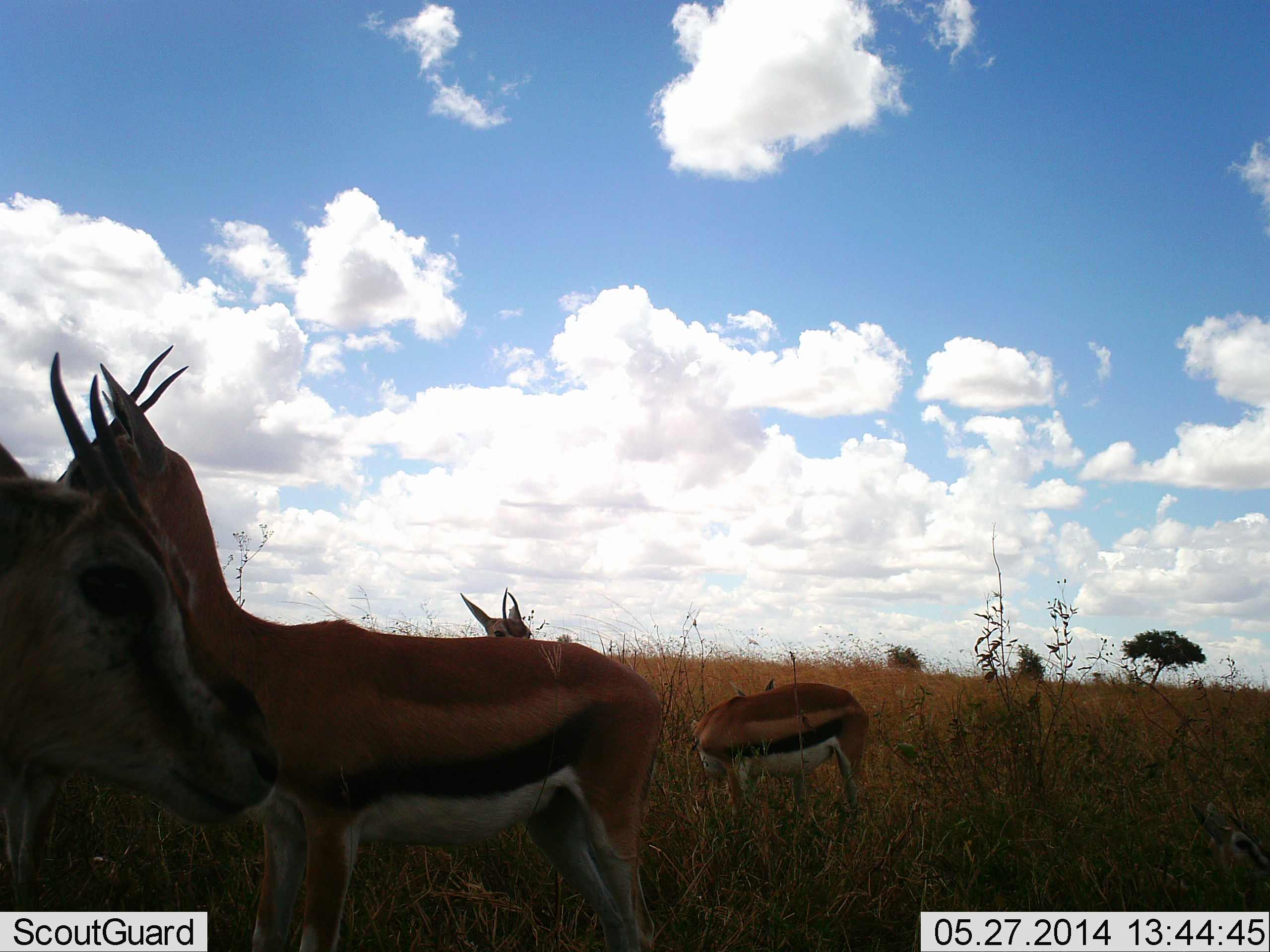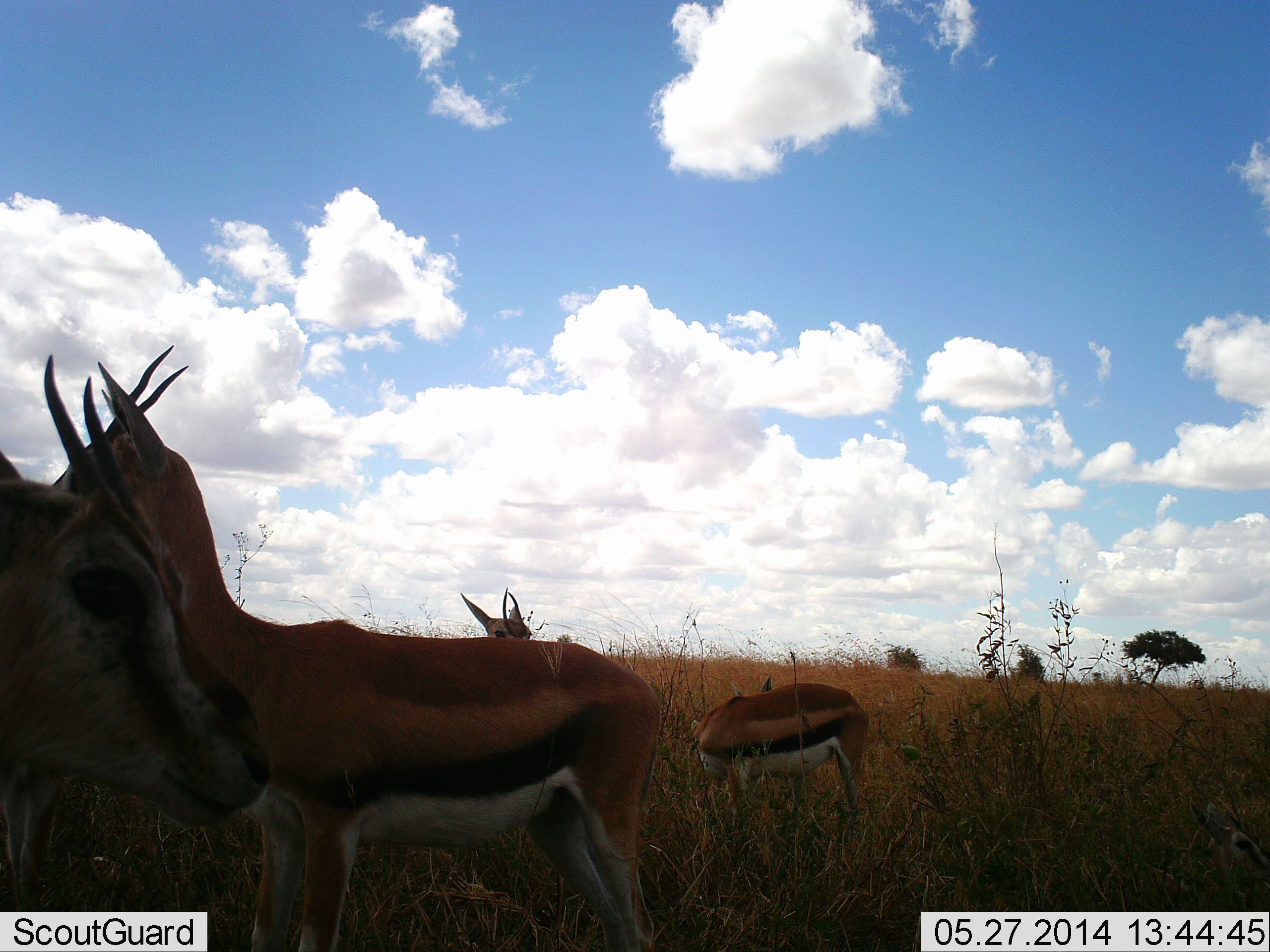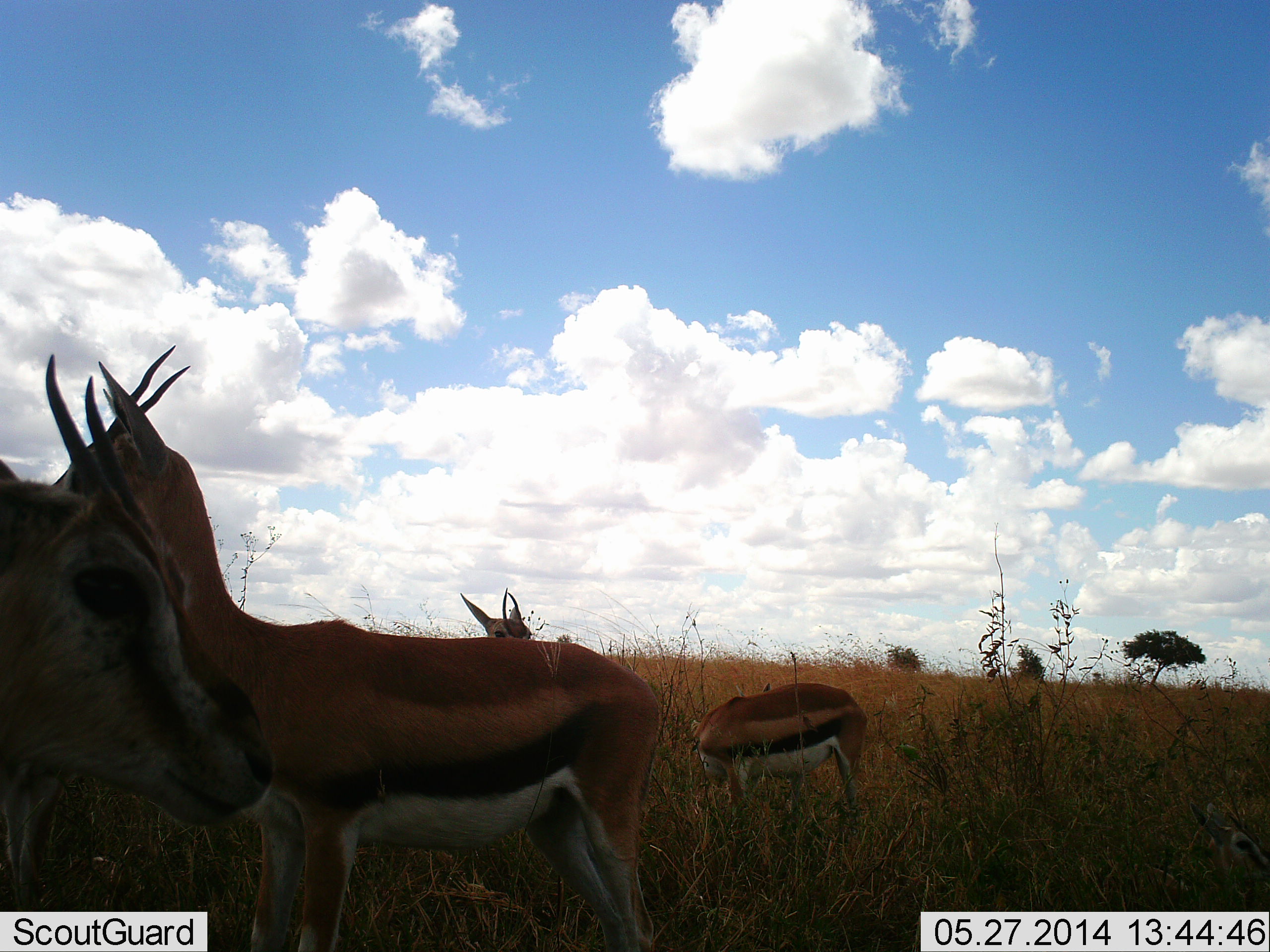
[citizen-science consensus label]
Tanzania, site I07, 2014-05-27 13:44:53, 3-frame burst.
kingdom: Animalia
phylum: Chordata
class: Mammalia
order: Artiodactyla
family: Bovidae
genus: Eudorcas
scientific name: Eudorcas thomsonii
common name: thomson's gazelle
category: gazellethomsons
Gazellethomsons (thomson's gazelle) (Eudorcas thomsonii), count 4. Behavior (volunteer vote fractions): standing 100%, resting 10%, moving 0%, interacting 10%. Young present (vote fraction): 0%. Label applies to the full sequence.